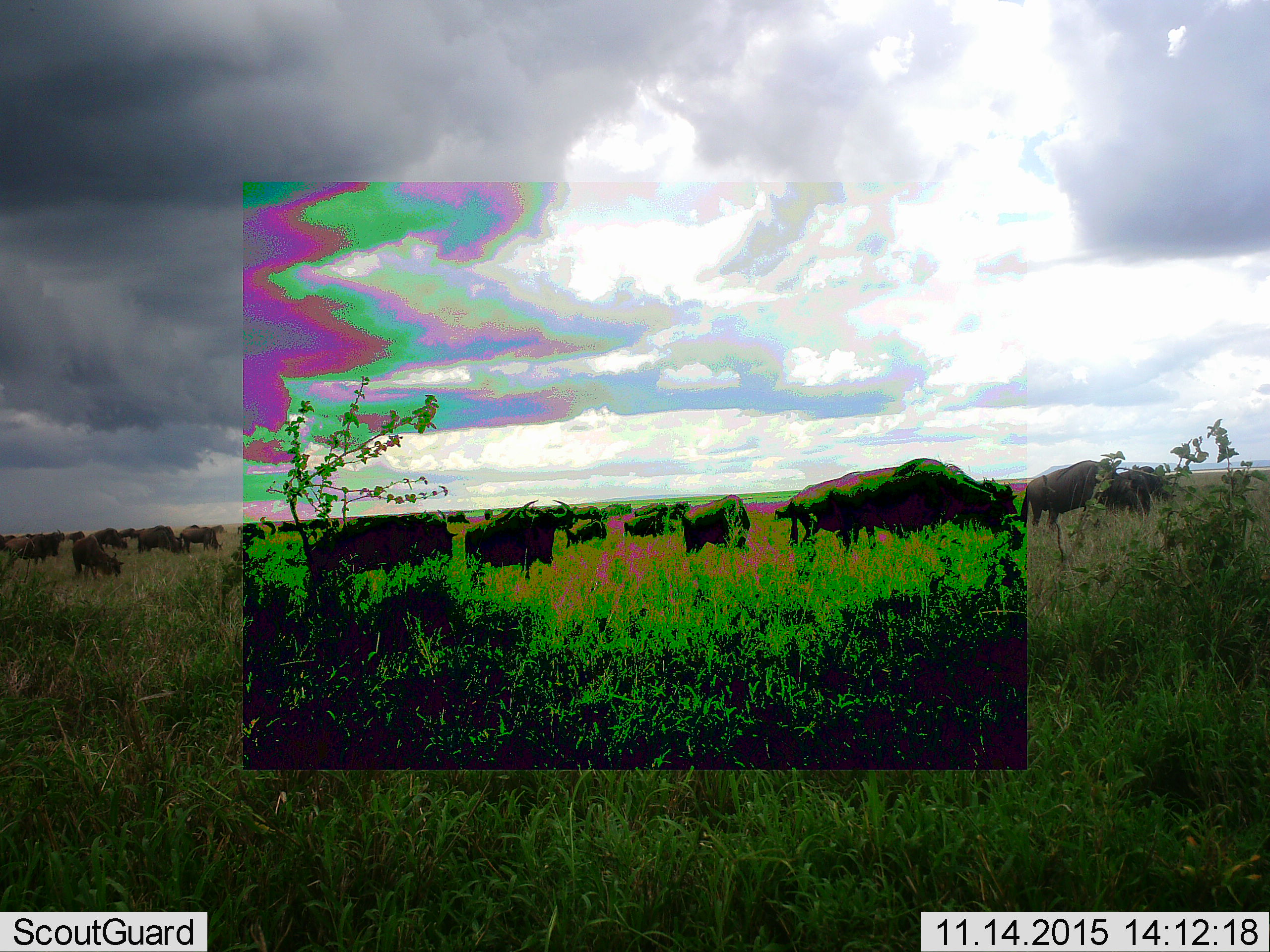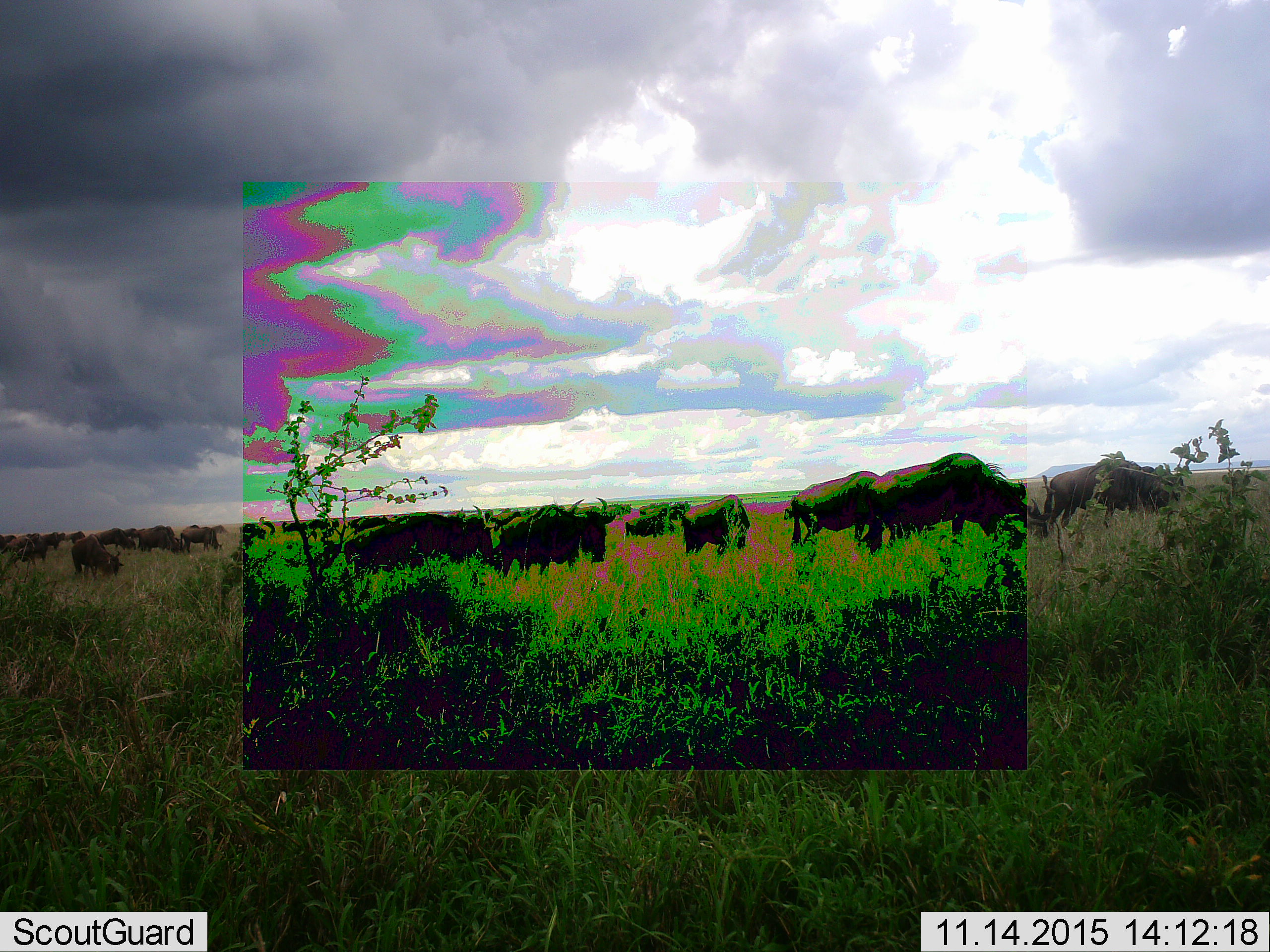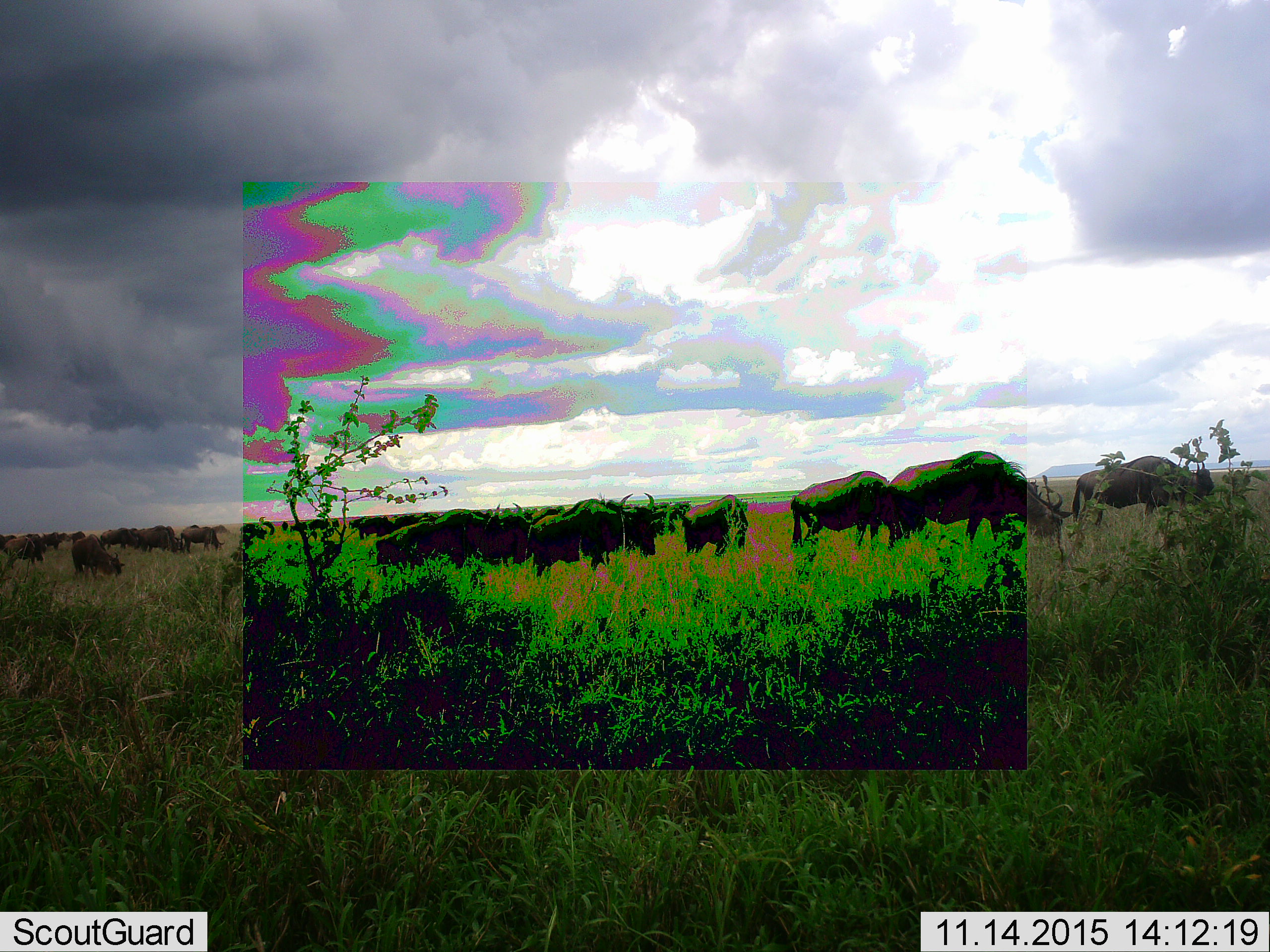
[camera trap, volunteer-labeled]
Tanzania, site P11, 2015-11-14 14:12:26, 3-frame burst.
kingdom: Animalia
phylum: Chordata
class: Mammalia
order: Artiodactyla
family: Bovidae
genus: Syncerus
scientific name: Syncerus caffer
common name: cape buffalo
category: buffalo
Buffalo (cape buffalo) (Syncerus caffer), count 11-50. Behavior (volunteer vote fractions): standing 25%, resting 0%, moving 50%, interacting 0%. Young present (vote fraction): 25%. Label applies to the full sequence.